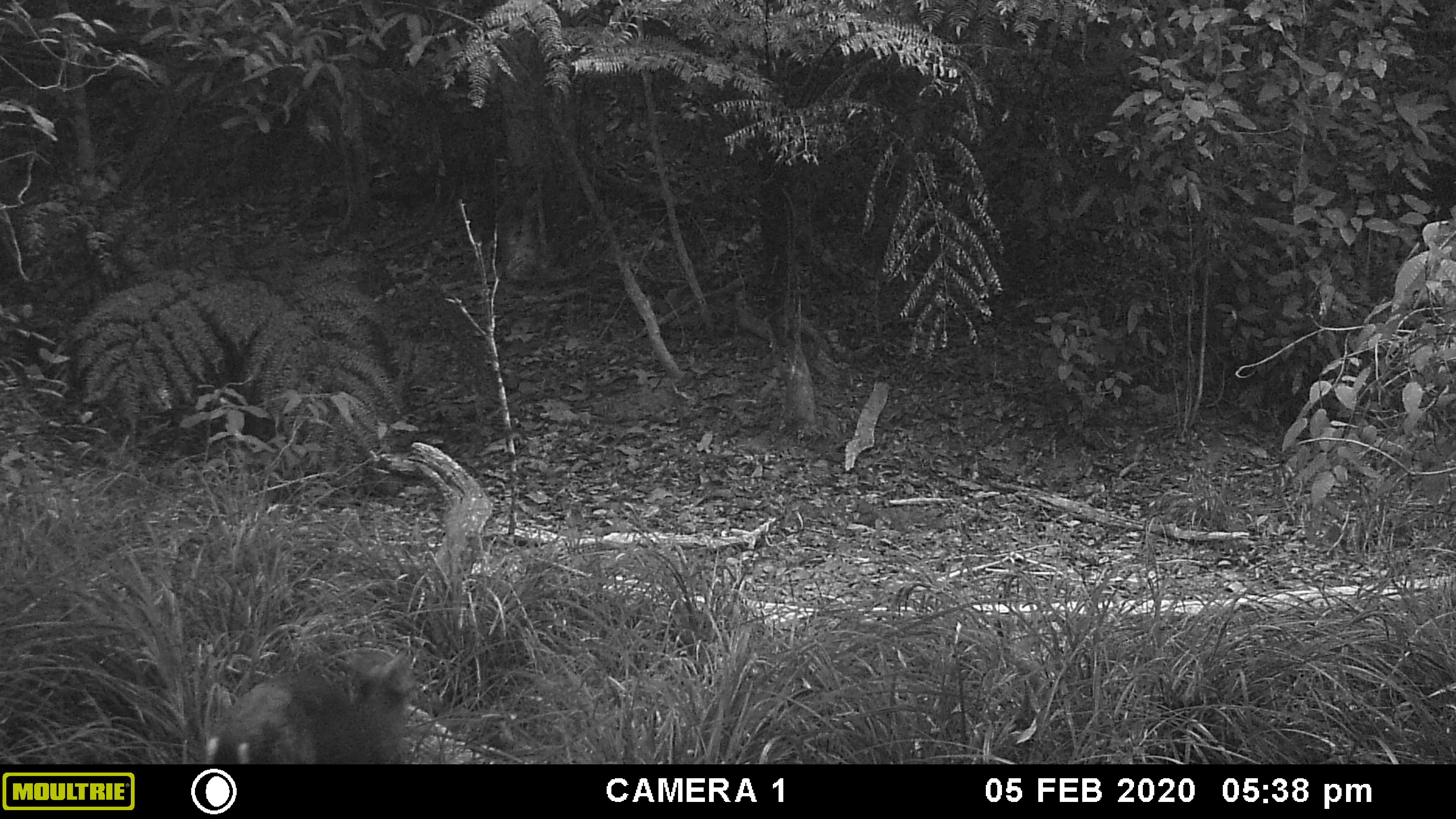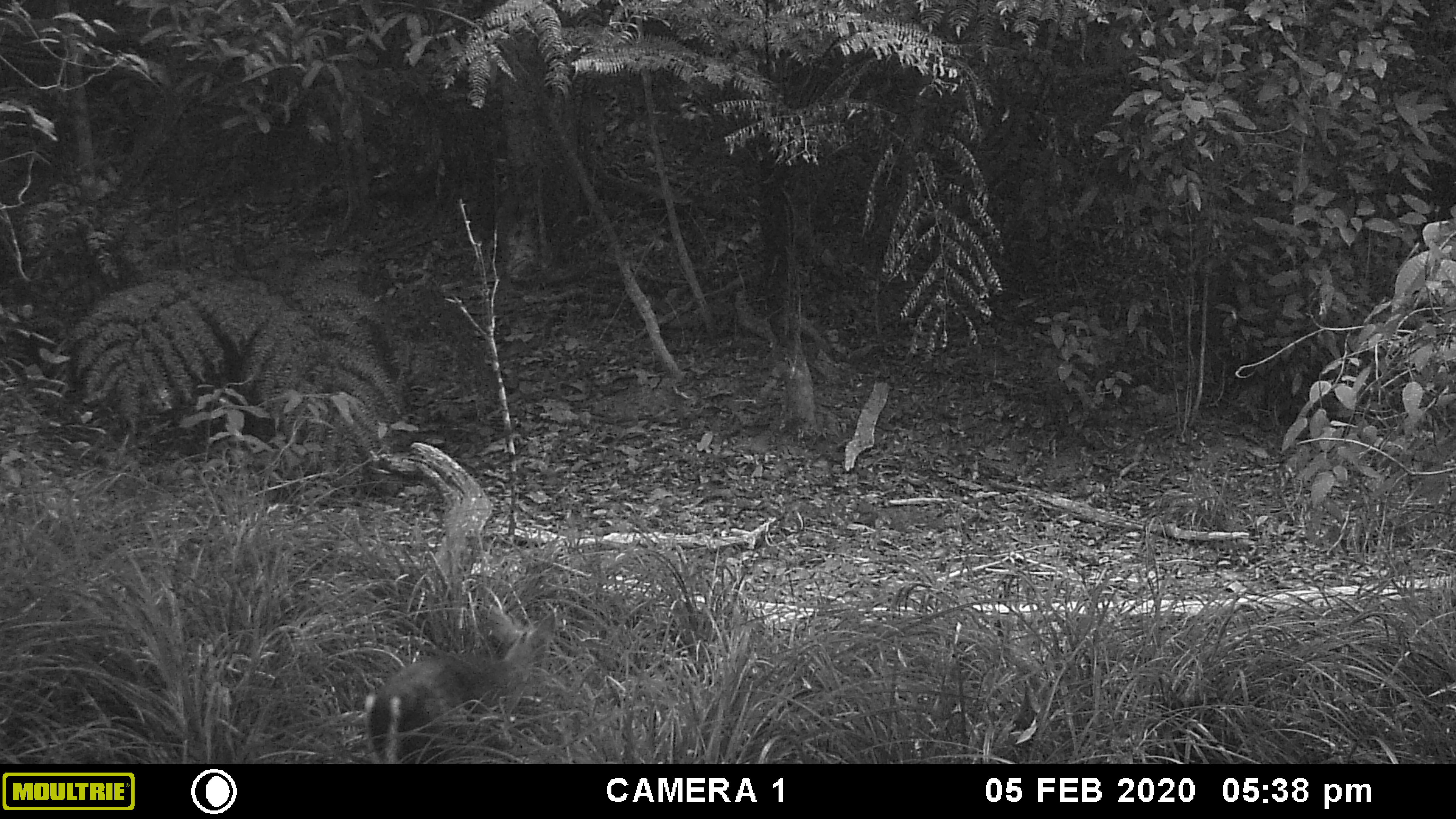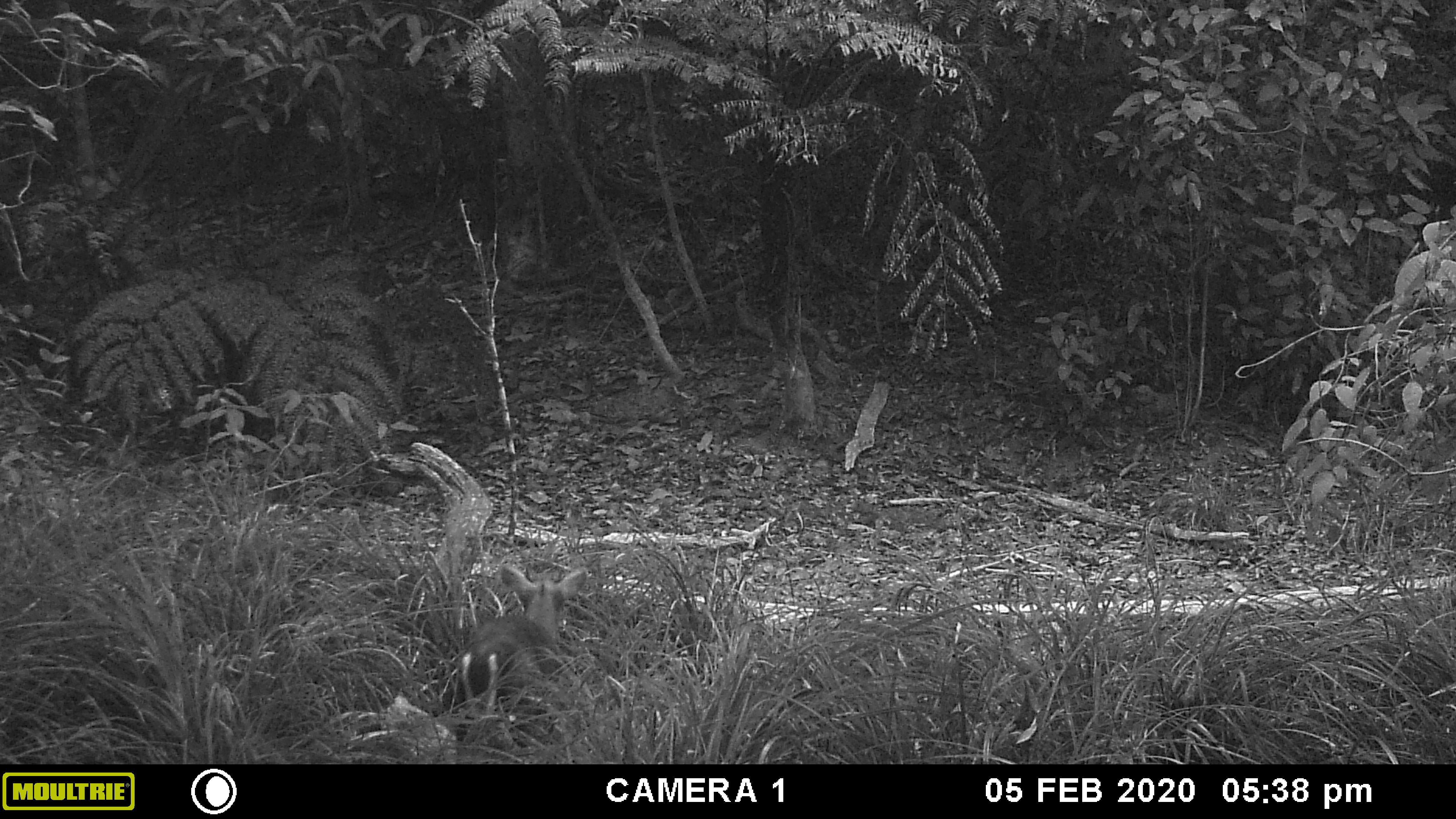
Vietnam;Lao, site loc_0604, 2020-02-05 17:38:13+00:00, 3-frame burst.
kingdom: Animalia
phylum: Chordata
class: Mammalia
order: Artiodactyla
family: Cervidae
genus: Muntiacus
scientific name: Muntiacus rooseveltorum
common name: roosevelt's muntjac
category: roosevelts muntjac group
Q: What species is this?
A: Roosevelts muntjac group (roosevelt's muntjac) (Muntiacus rooseveltorum).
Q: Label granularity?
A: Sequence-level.